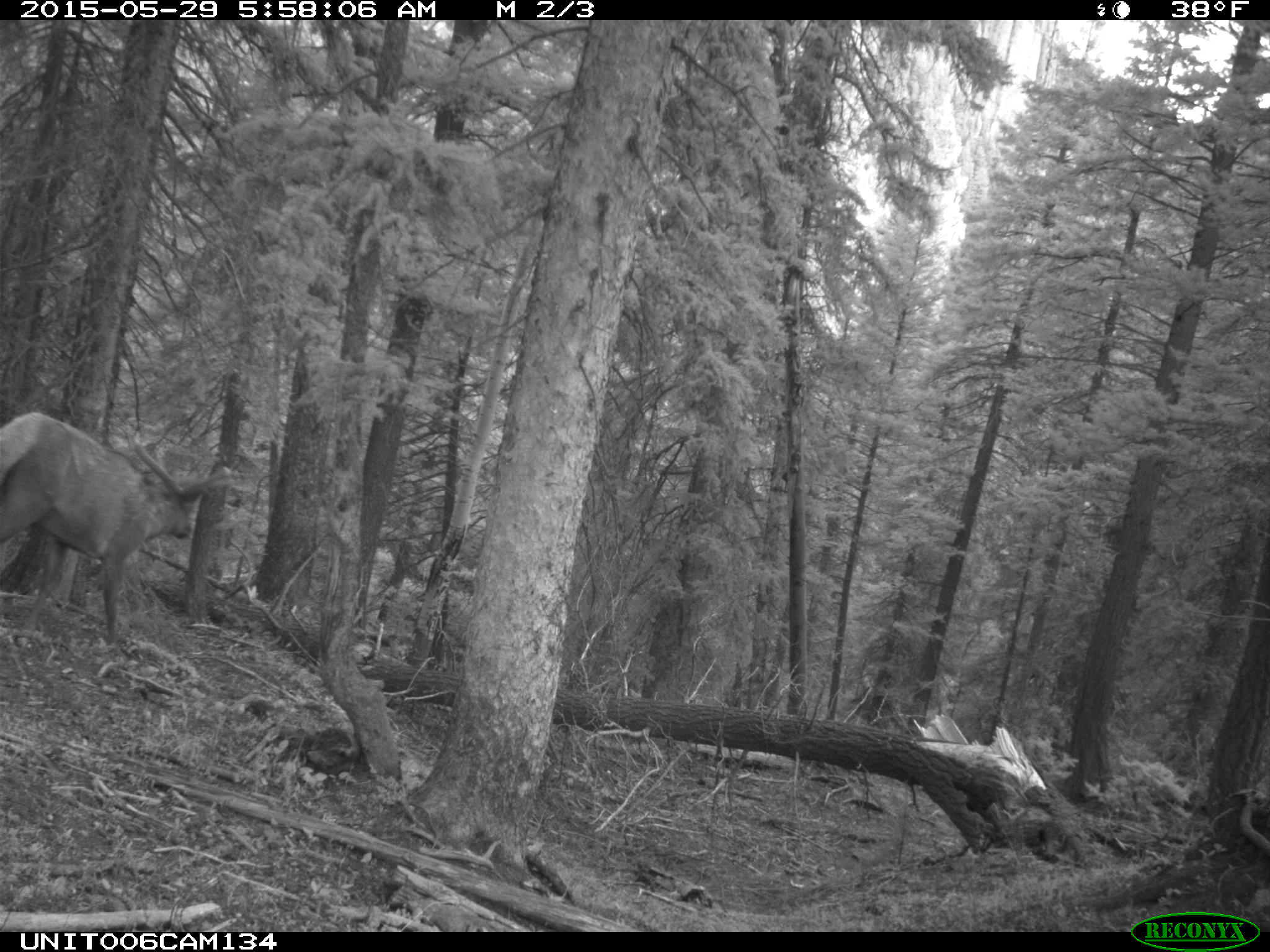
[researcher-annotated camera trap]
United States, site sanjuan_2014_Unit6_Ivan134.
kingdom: Animalia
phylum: Chordata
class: Mammalia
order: Artiodactyla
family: Cervidae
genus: Cervus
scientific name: Cervus elaphus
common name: red deer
Cervus elaphus (red deer).